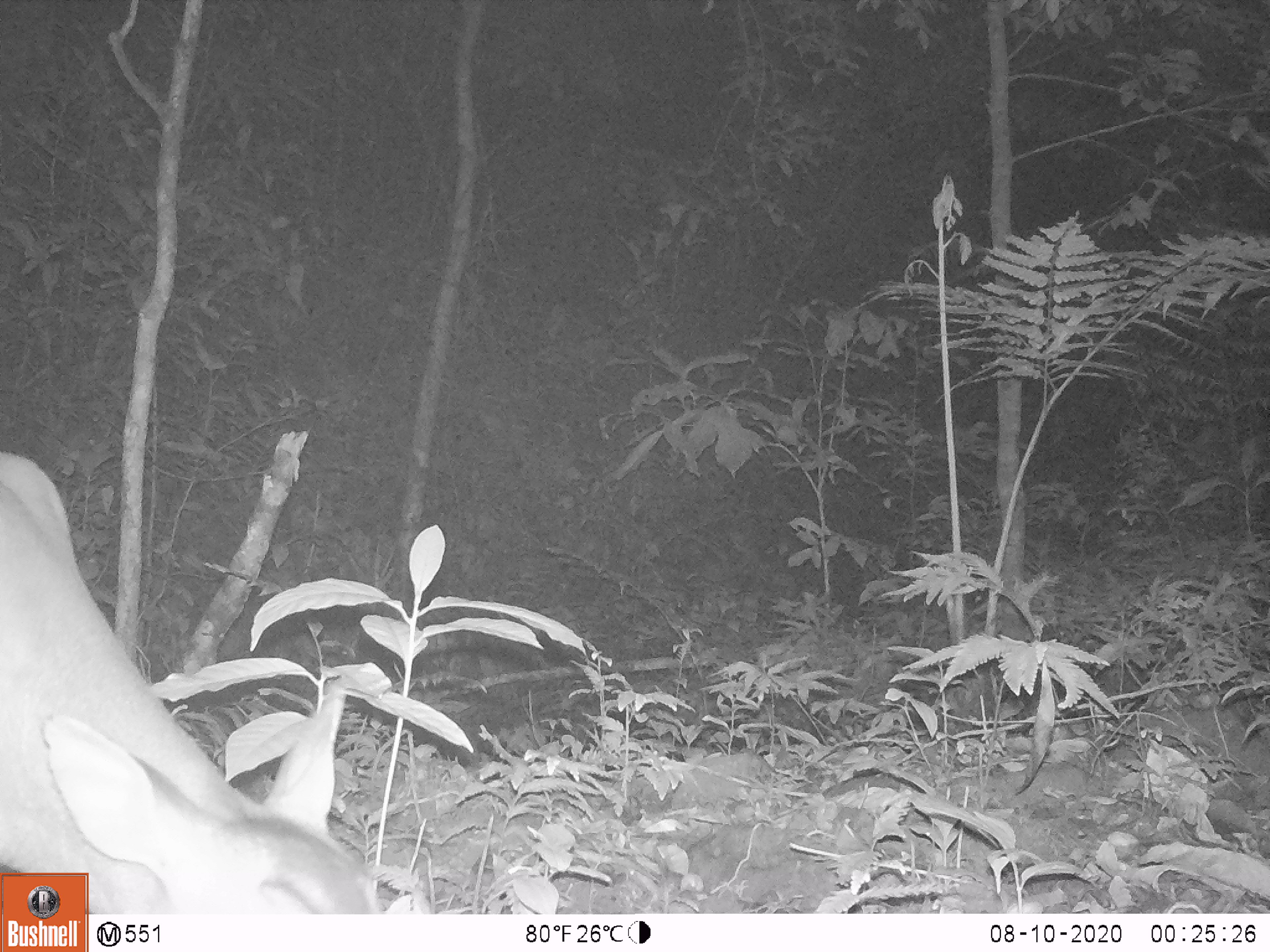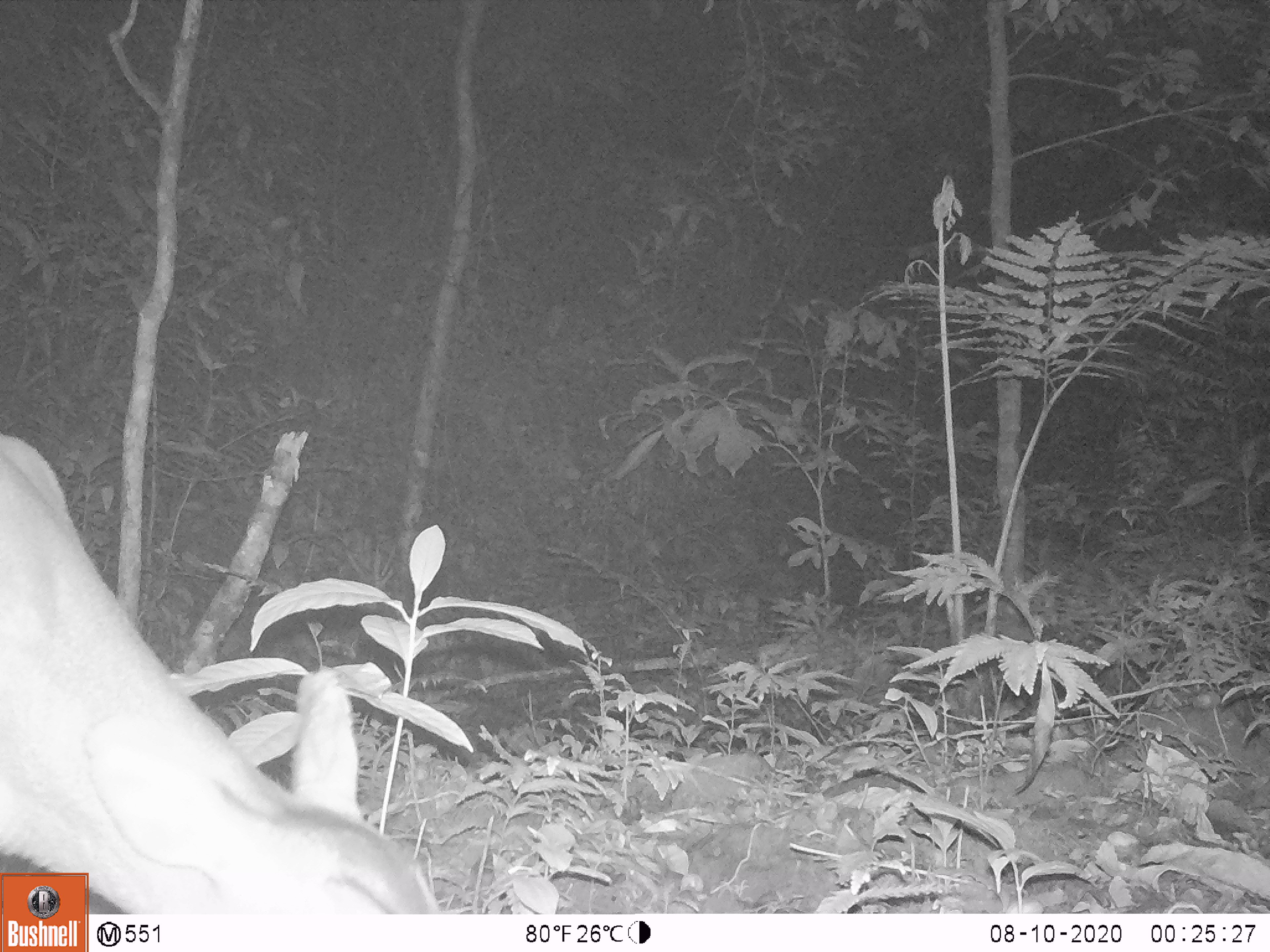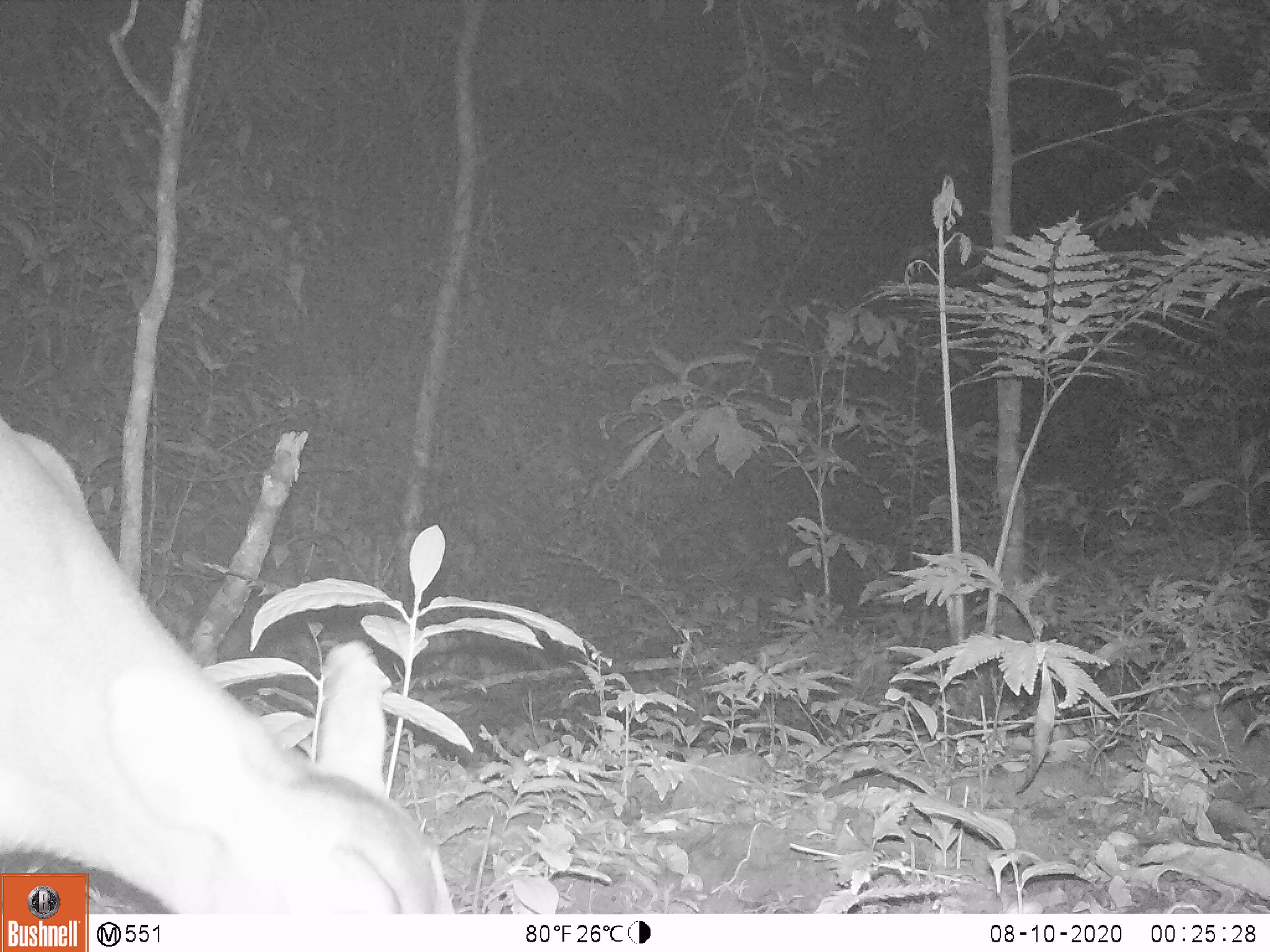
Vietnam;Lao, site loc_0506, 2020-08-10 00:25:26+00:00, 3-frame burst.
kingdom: Animalia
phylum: Chordata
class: Mammalia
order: Artiodactyla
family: Cervidae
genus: Muntiacus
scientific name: Muntiacus vuquangensis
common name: large-antlered muntjac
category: large antlered muntjac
Large antlered muntjac (large-antlered muntjac) (Muntiacus vuquangensis). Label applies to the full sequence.